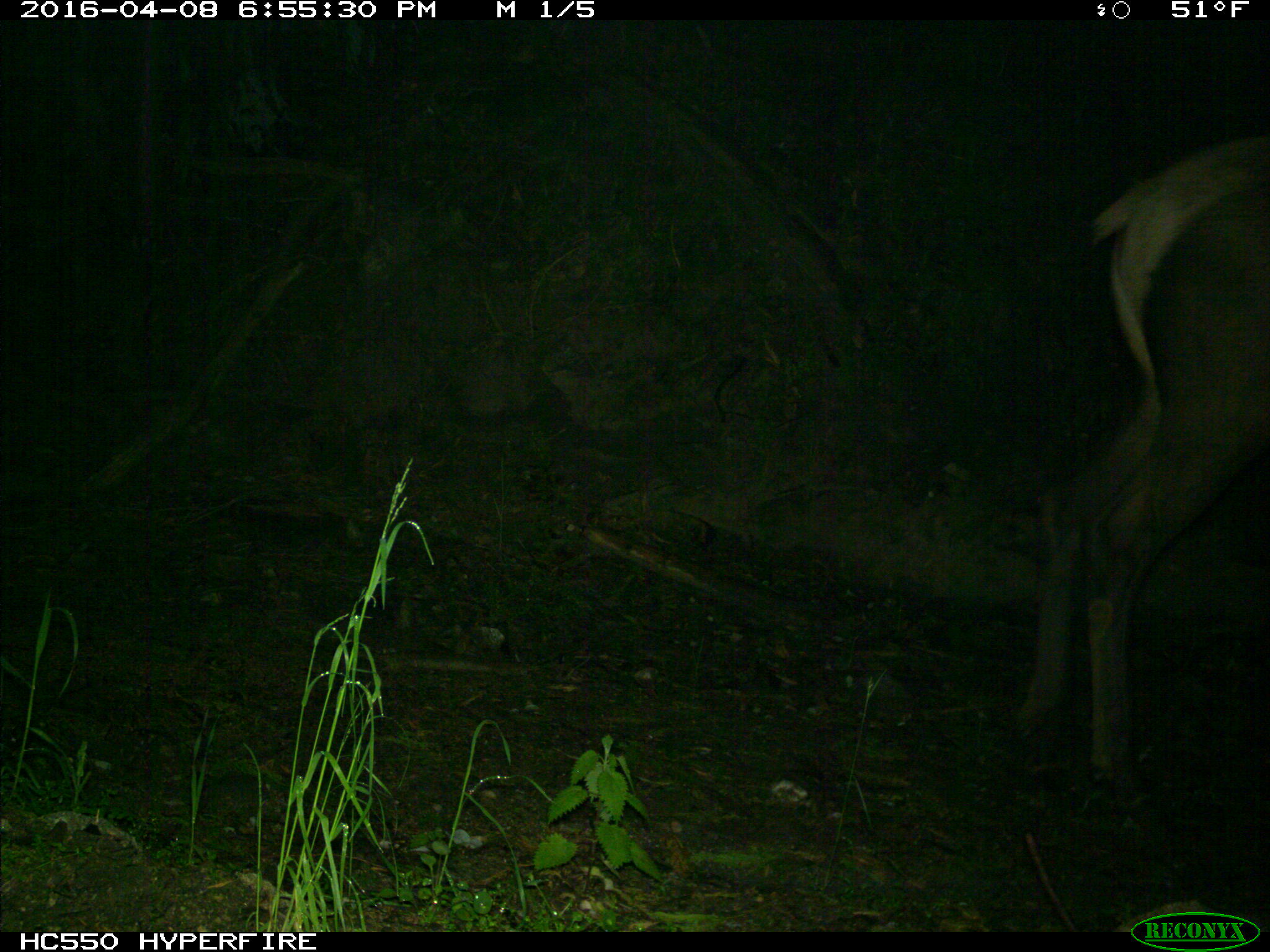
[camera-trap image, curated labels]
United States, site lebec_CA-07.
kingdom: Animalia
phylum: Chordata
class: Mammalia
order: Artiodactyla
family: Cervidae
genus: Cervus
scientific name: Cervus canadensis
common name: elk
Cervus canadensis (elk).